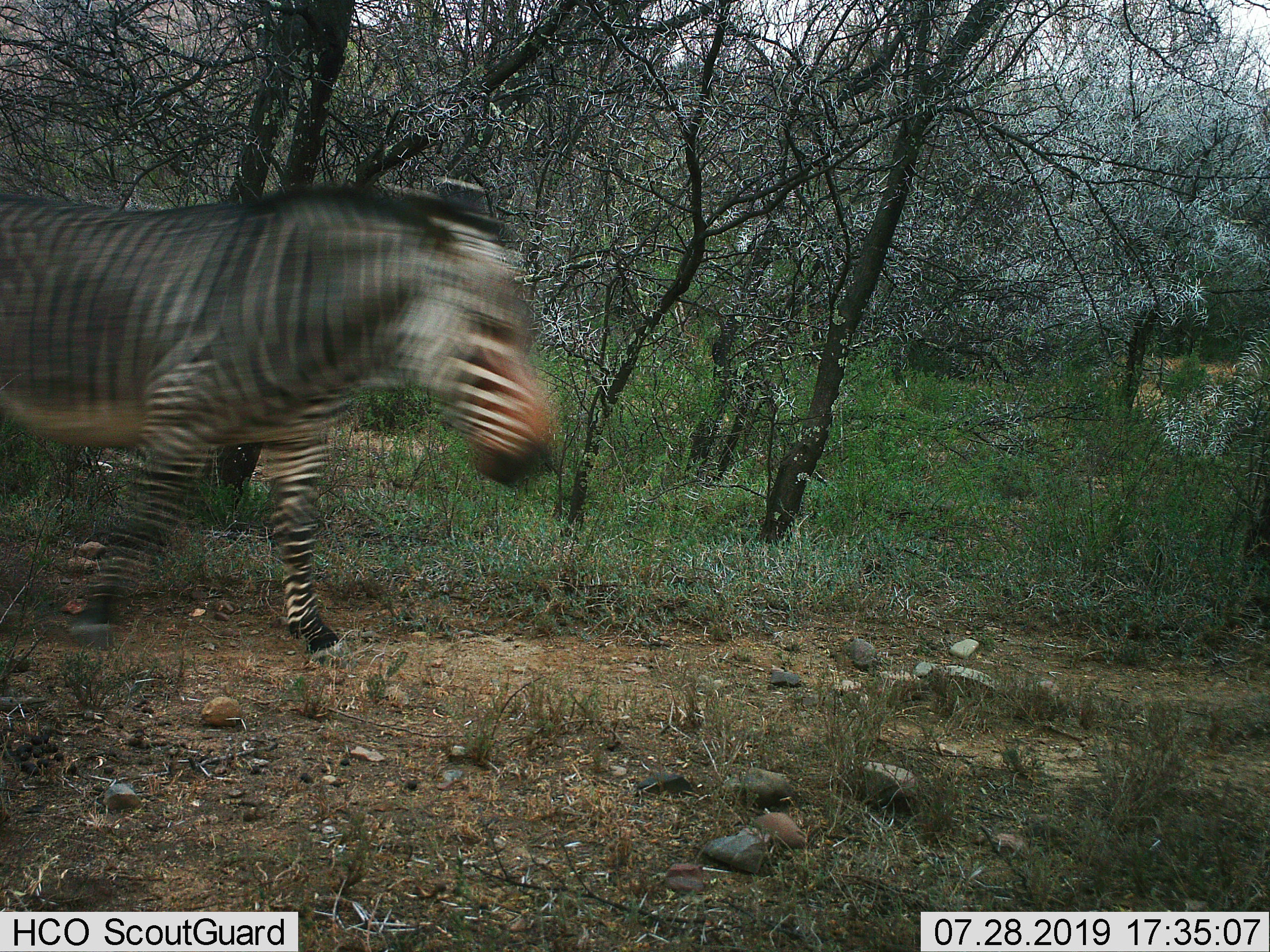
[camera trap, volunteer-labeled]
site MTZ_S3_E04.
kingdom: Animalia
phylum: Chordata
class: Mammalia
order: Perissodactyla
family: Equidae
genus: Equus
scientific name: Equus zebra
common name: mountain zebra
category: zebramountain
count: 1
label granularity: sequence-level